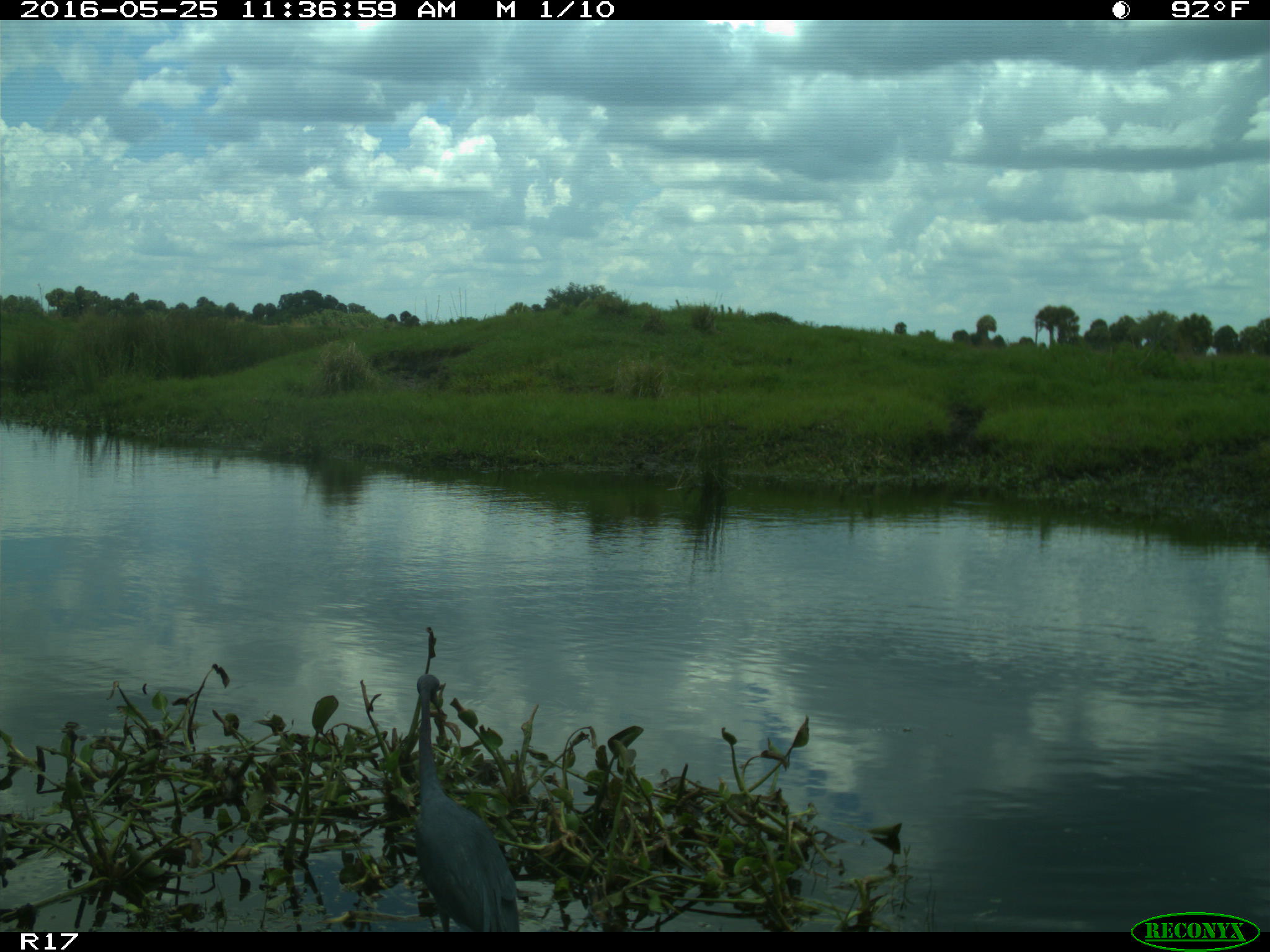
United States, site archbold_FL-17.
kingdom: Animalia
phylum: Chordata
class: Aves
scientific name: Aves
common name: birds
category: unidentified bird